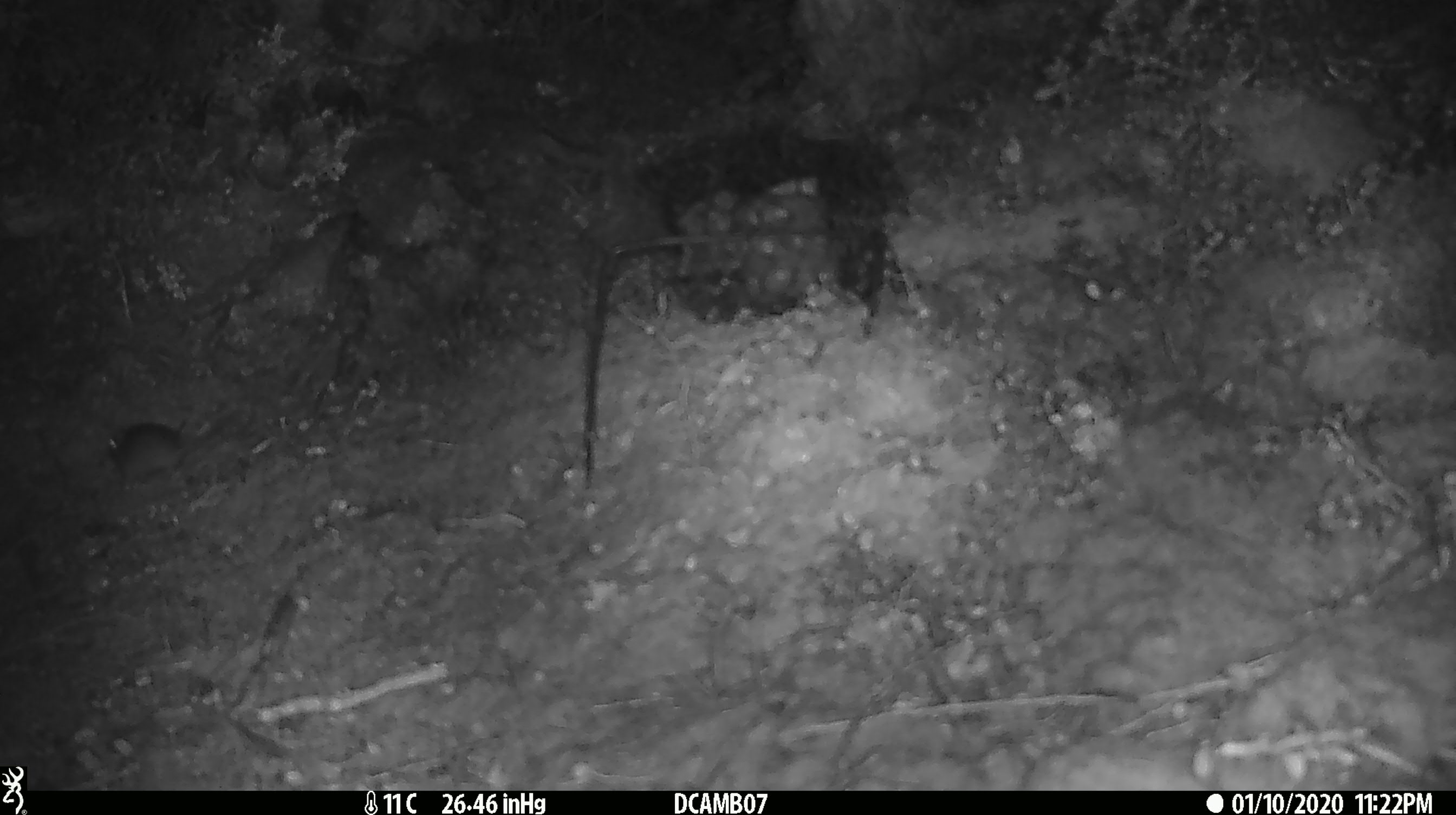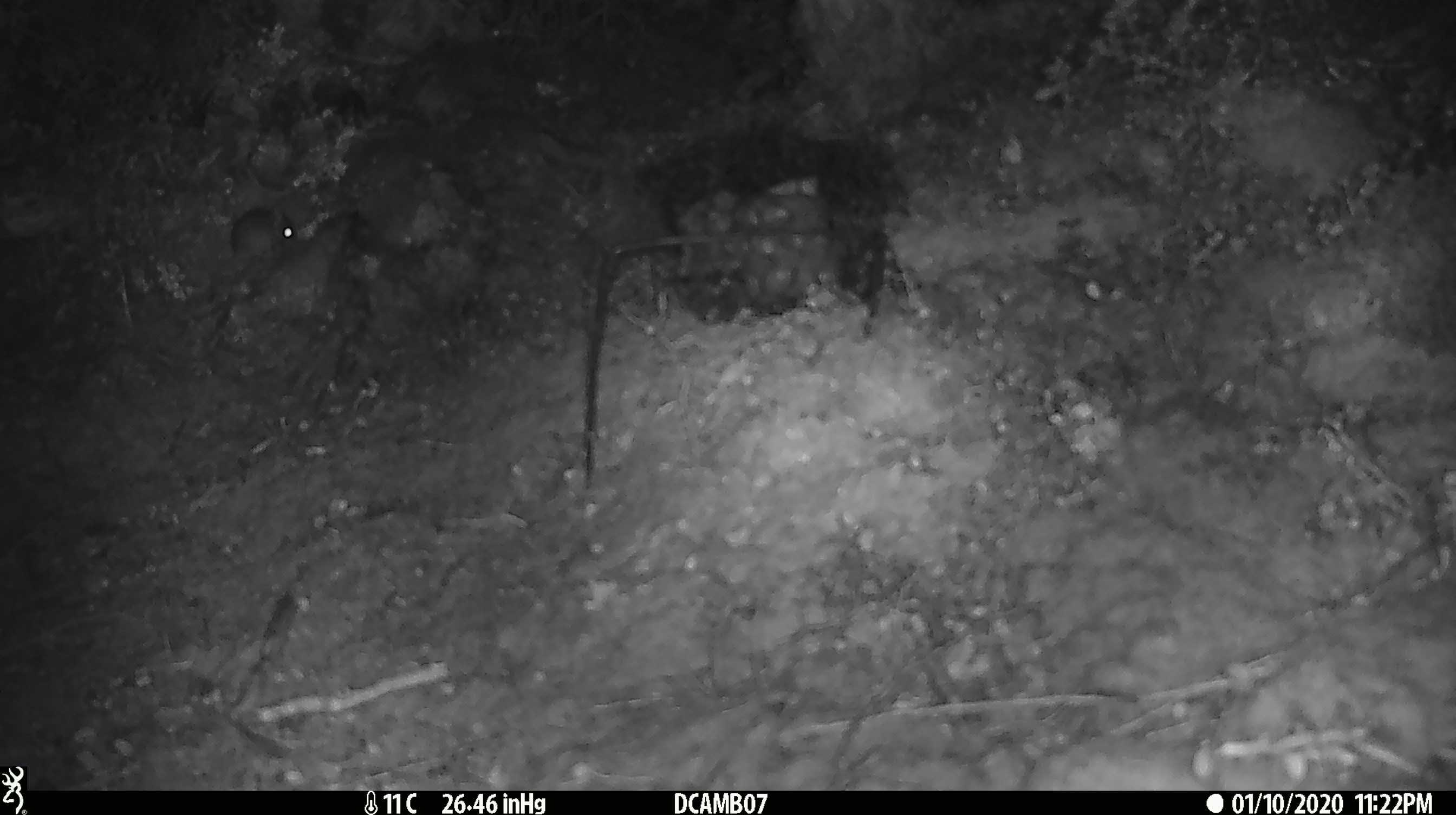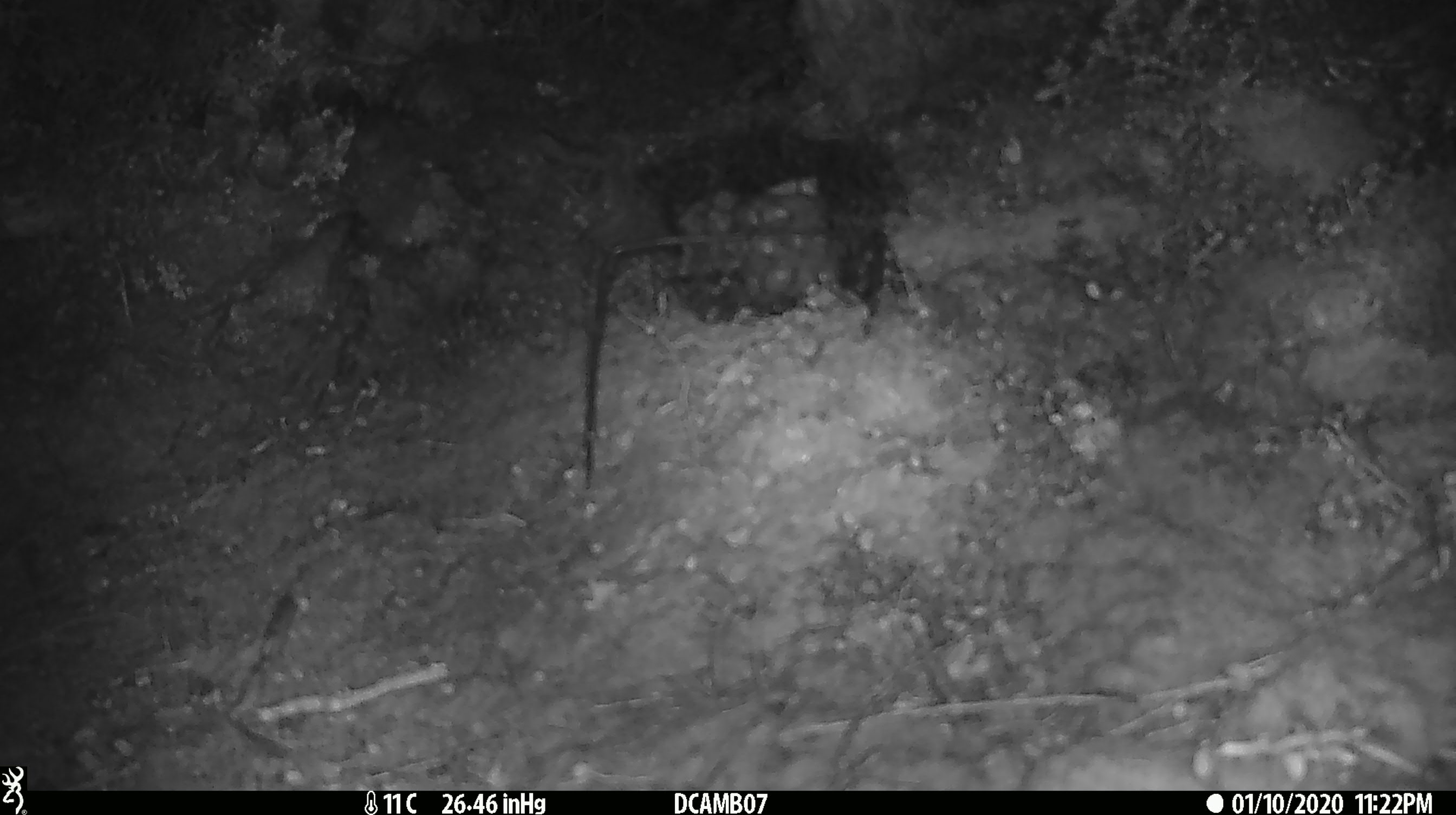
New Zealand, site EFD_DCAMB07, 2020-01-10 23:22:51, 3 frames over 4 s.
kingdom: Animalia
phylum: Chordata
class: Mammalia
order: Rodentia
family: Muridae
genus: Mus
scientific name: Mus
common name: mouse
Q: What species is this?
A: Mouse (Mus).